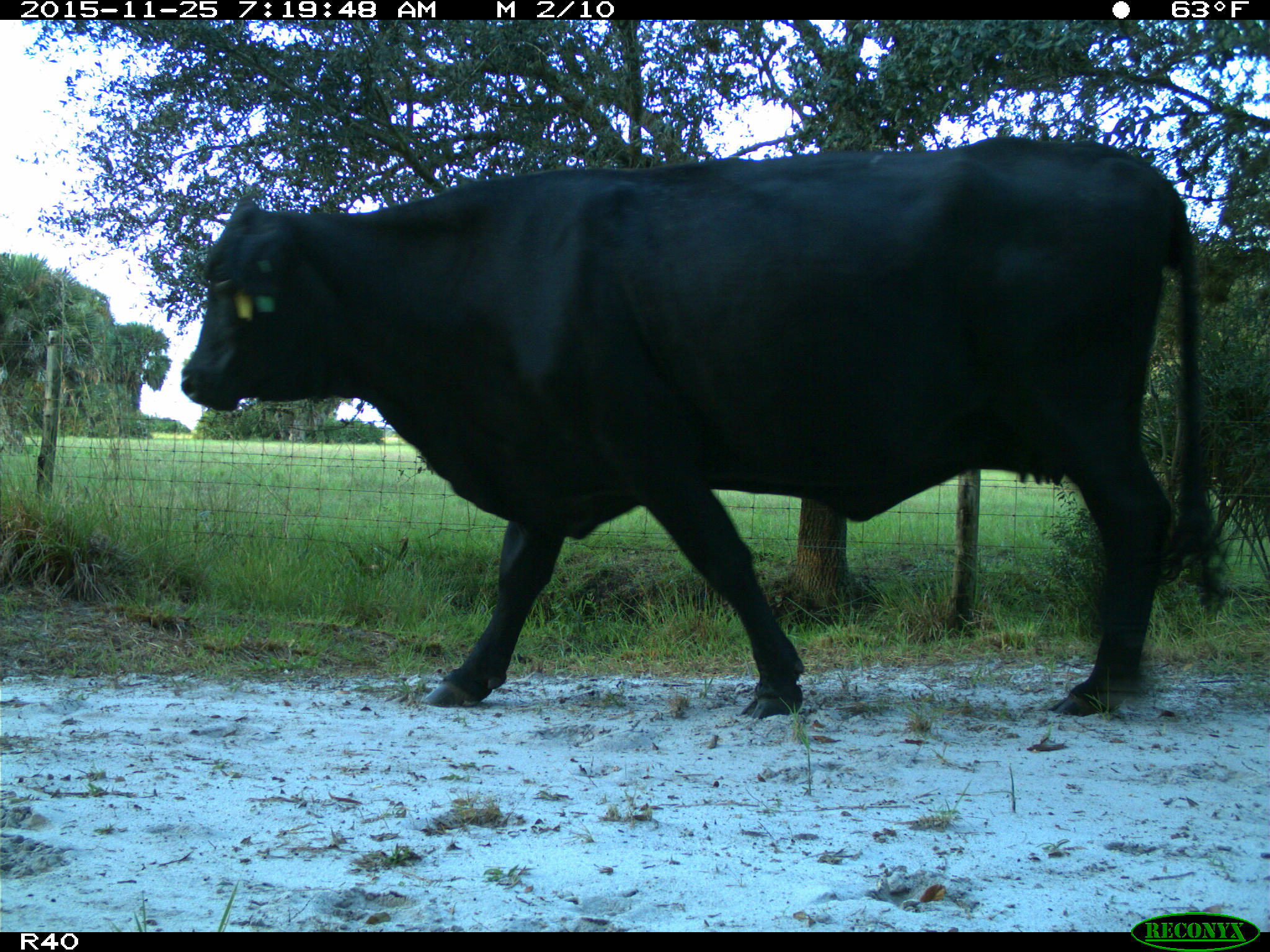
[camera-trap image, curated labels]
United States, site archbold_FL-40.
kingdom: Animalia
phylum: Chordata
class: Mammalia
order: Artiodactyla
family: Bovidae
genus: Bos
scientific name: Bos taurus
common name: domestic cow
Bos taurus (domestic cow).